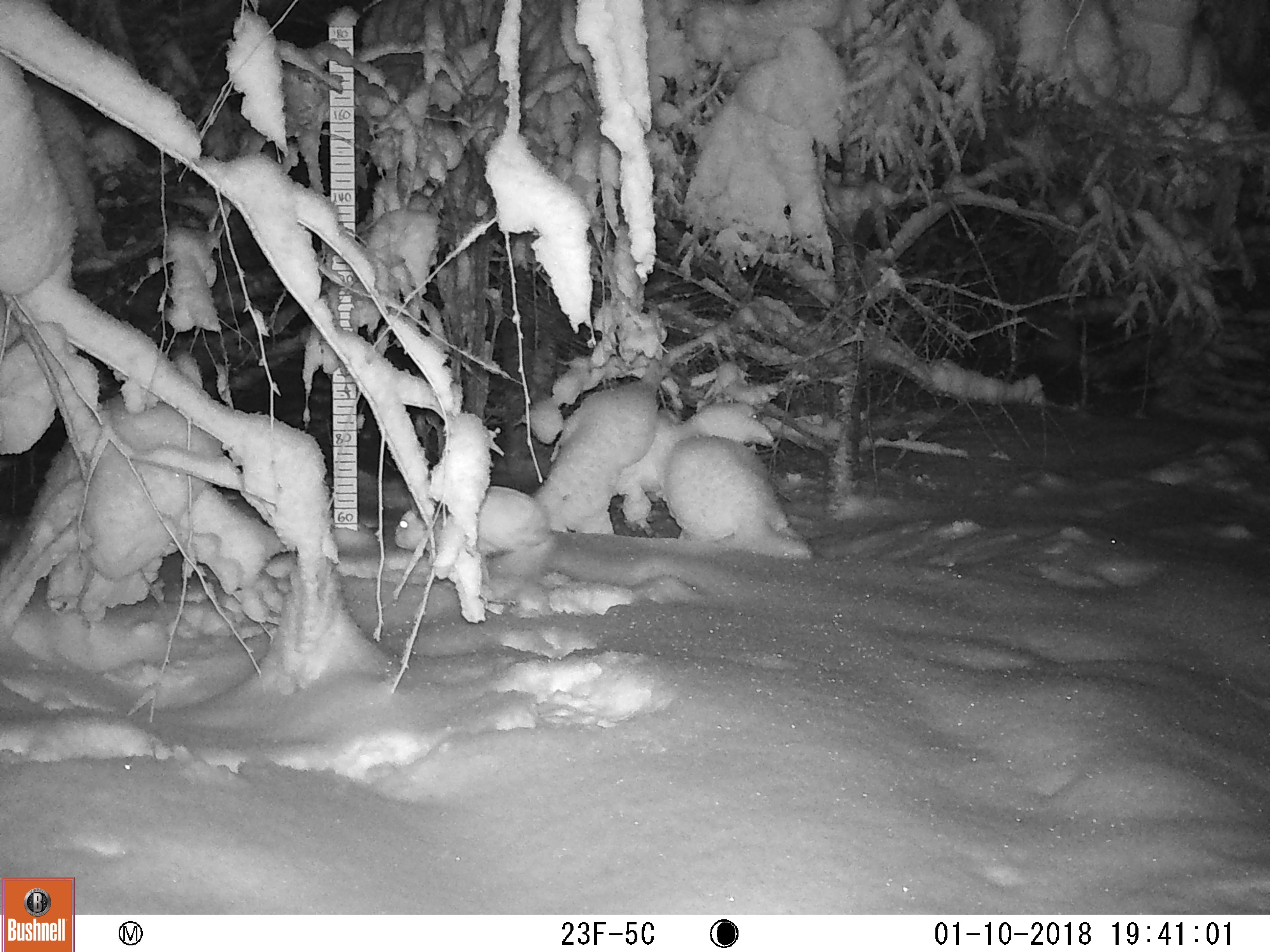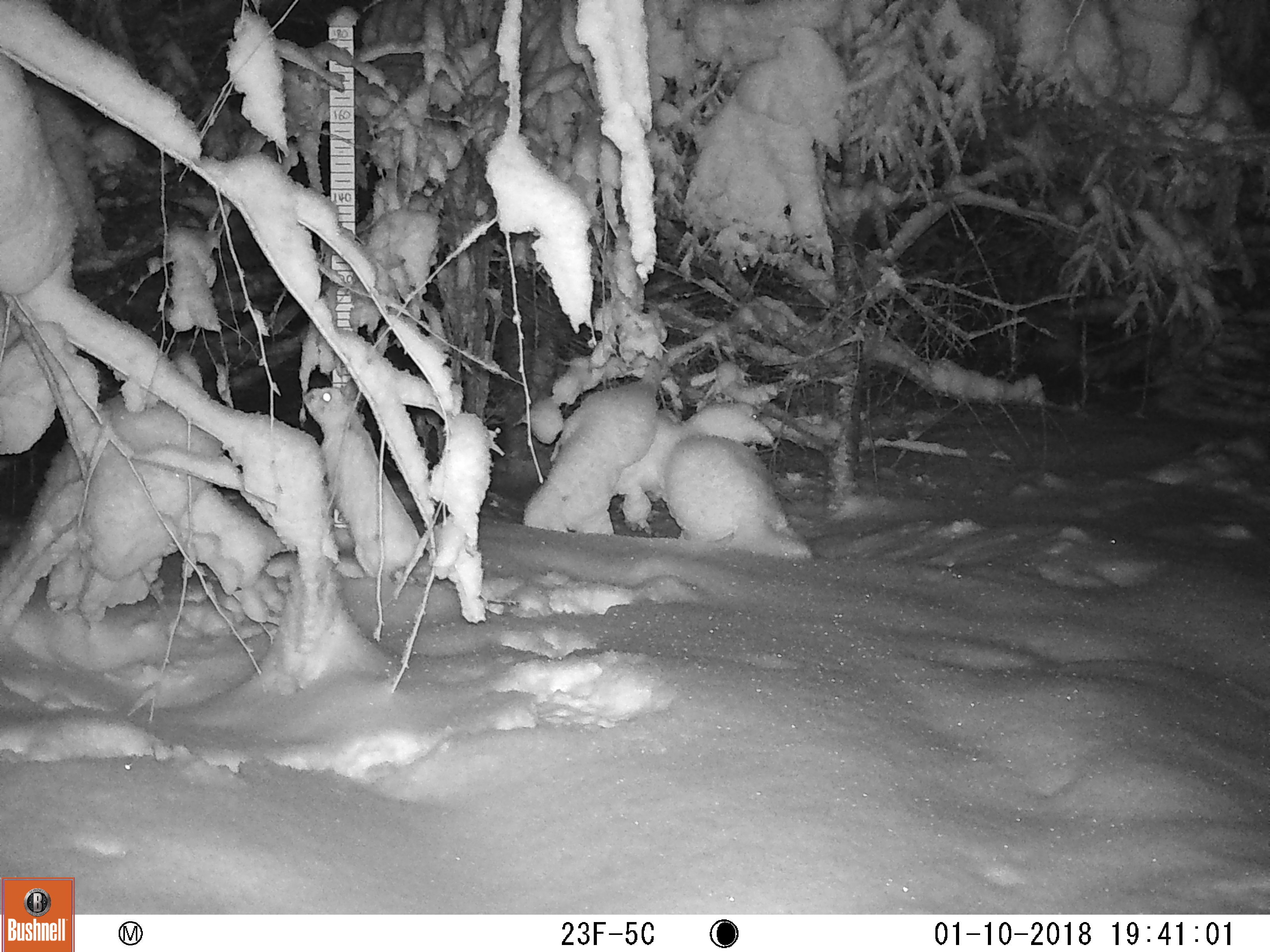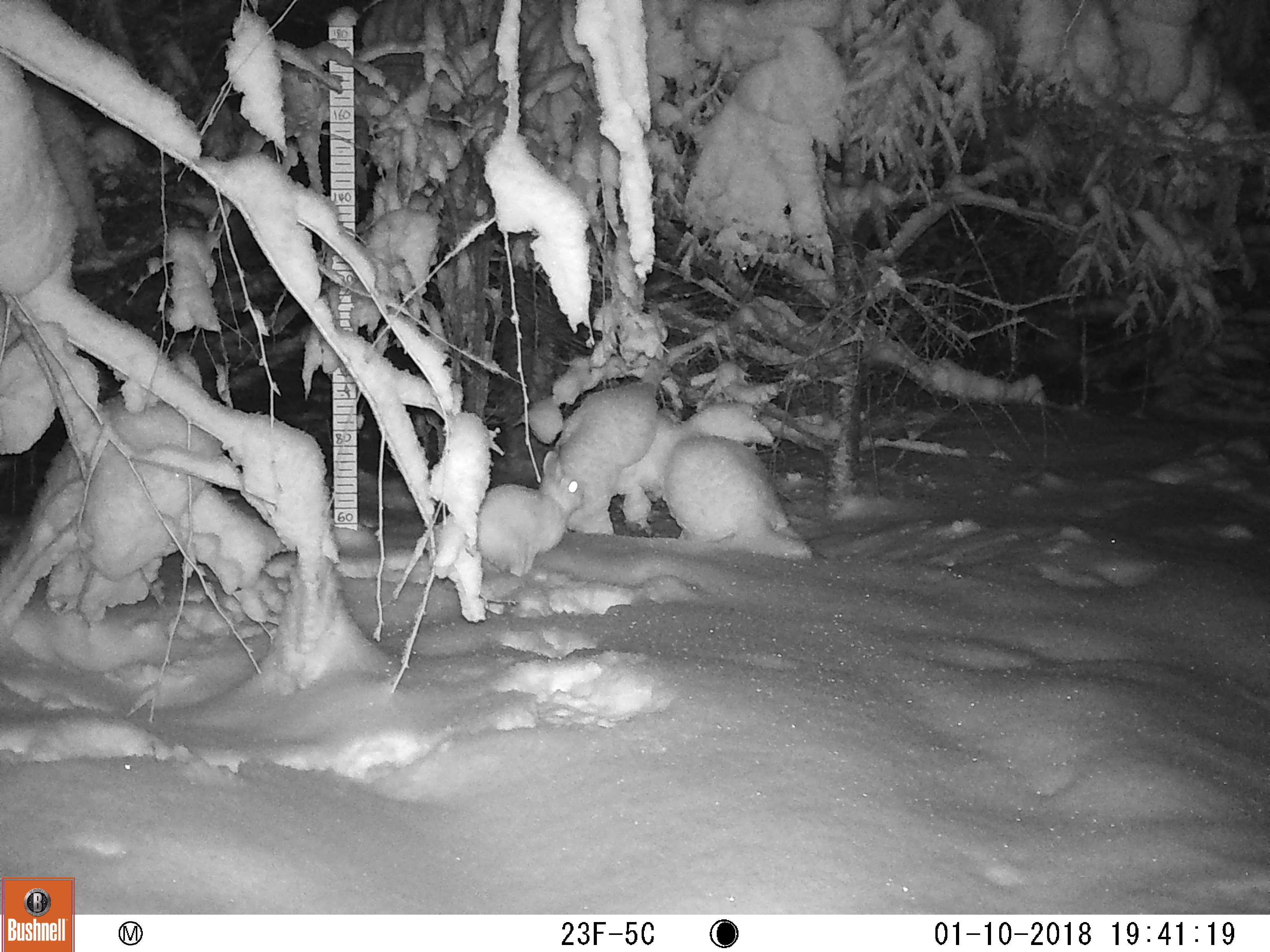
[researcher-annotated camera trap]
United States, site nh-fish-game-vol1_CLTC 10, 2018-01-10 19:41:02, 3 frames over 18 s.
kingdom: Animalia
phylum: Chordata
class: Mammalia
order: Lagomorpha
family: Leporidae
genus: Lepus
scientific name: Lepus americanus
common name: snowshoe hare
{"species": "snowshoe hare (Lepus americanus)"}